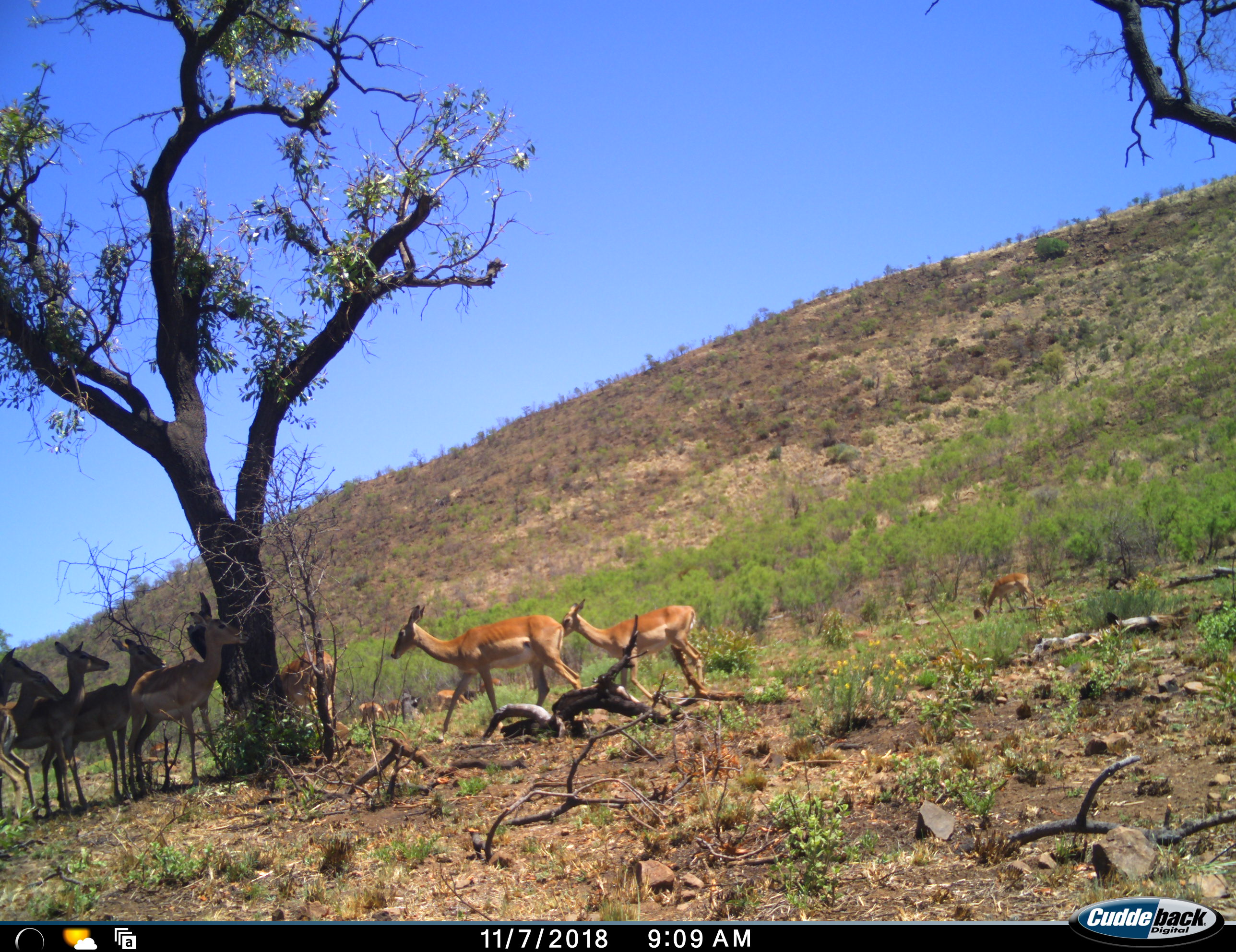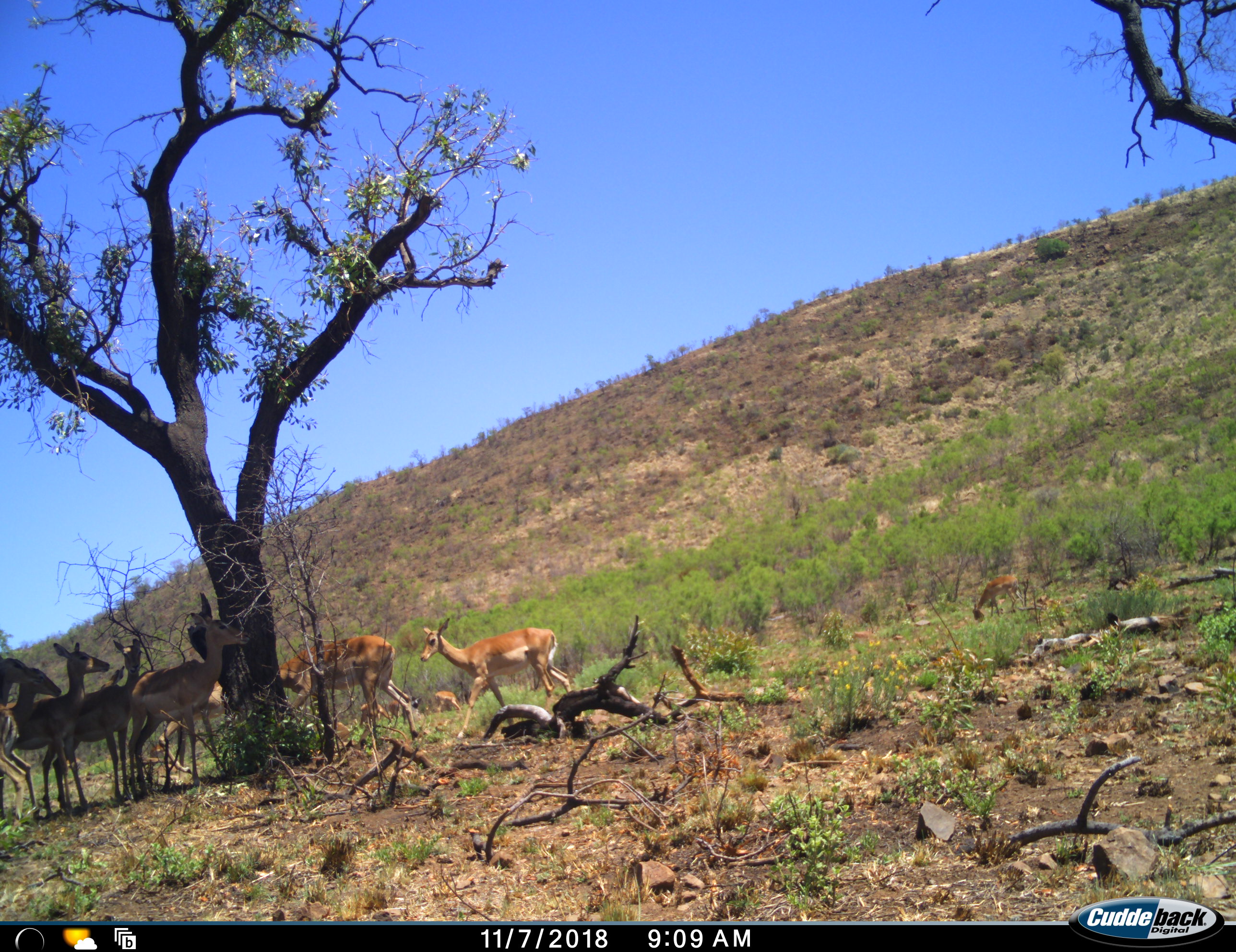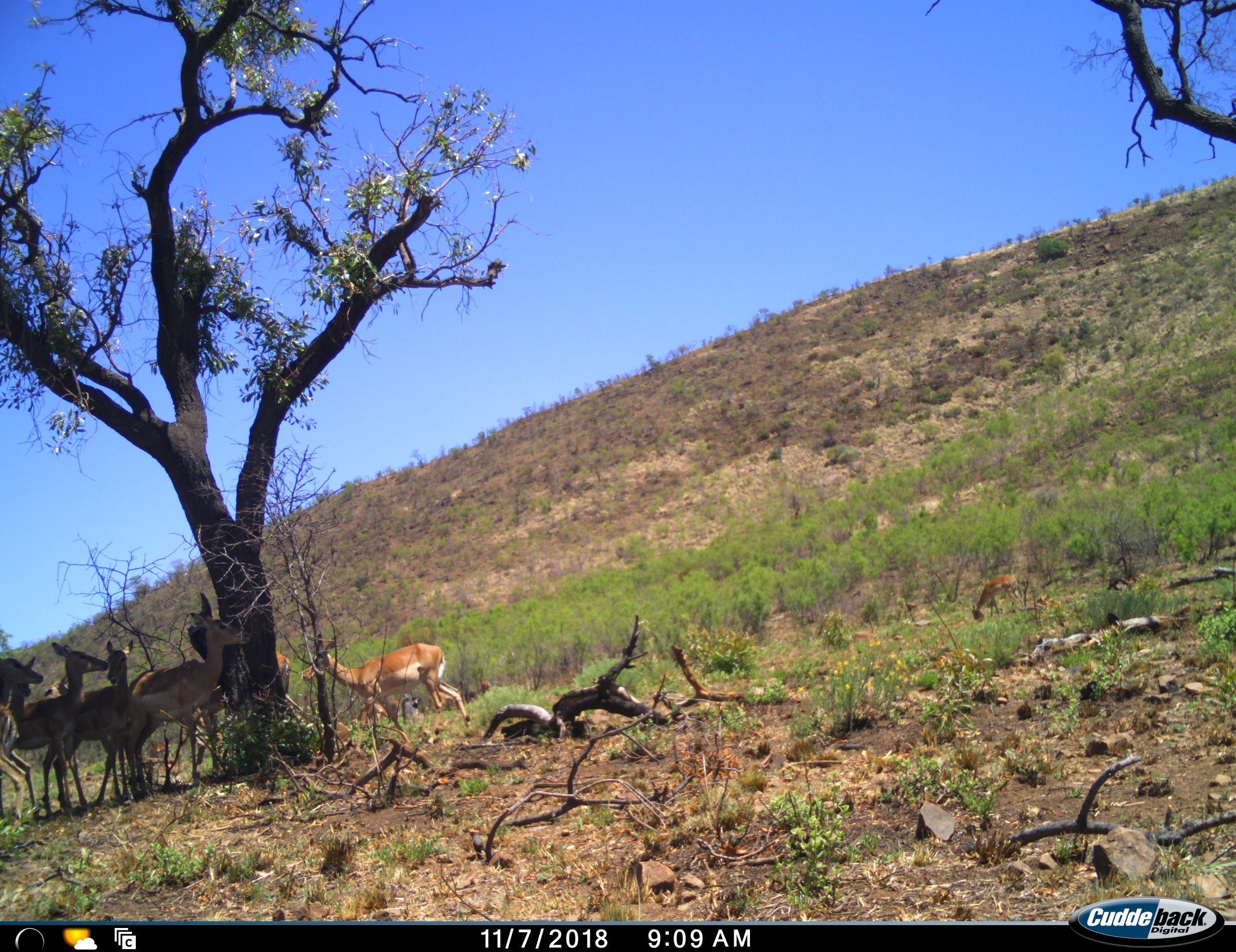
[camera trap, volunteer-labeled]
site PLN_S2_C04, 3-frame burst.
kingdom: Animalia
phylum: Chordata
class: Mammalia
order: Artiodactyla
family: Bovidae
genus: Aepyceros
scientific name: Aepyceros melampus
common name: impala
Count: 11-50.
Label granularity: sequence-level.